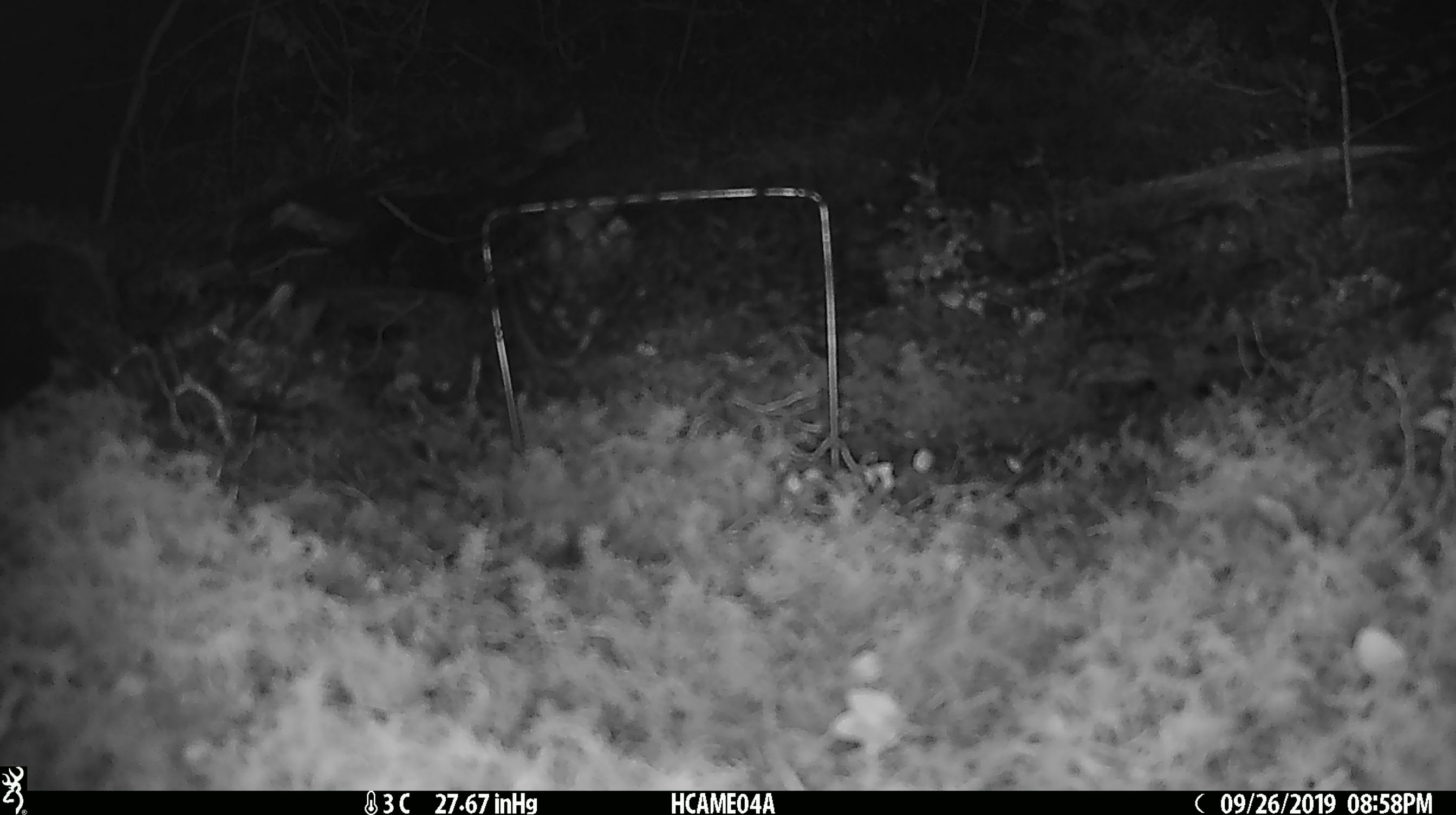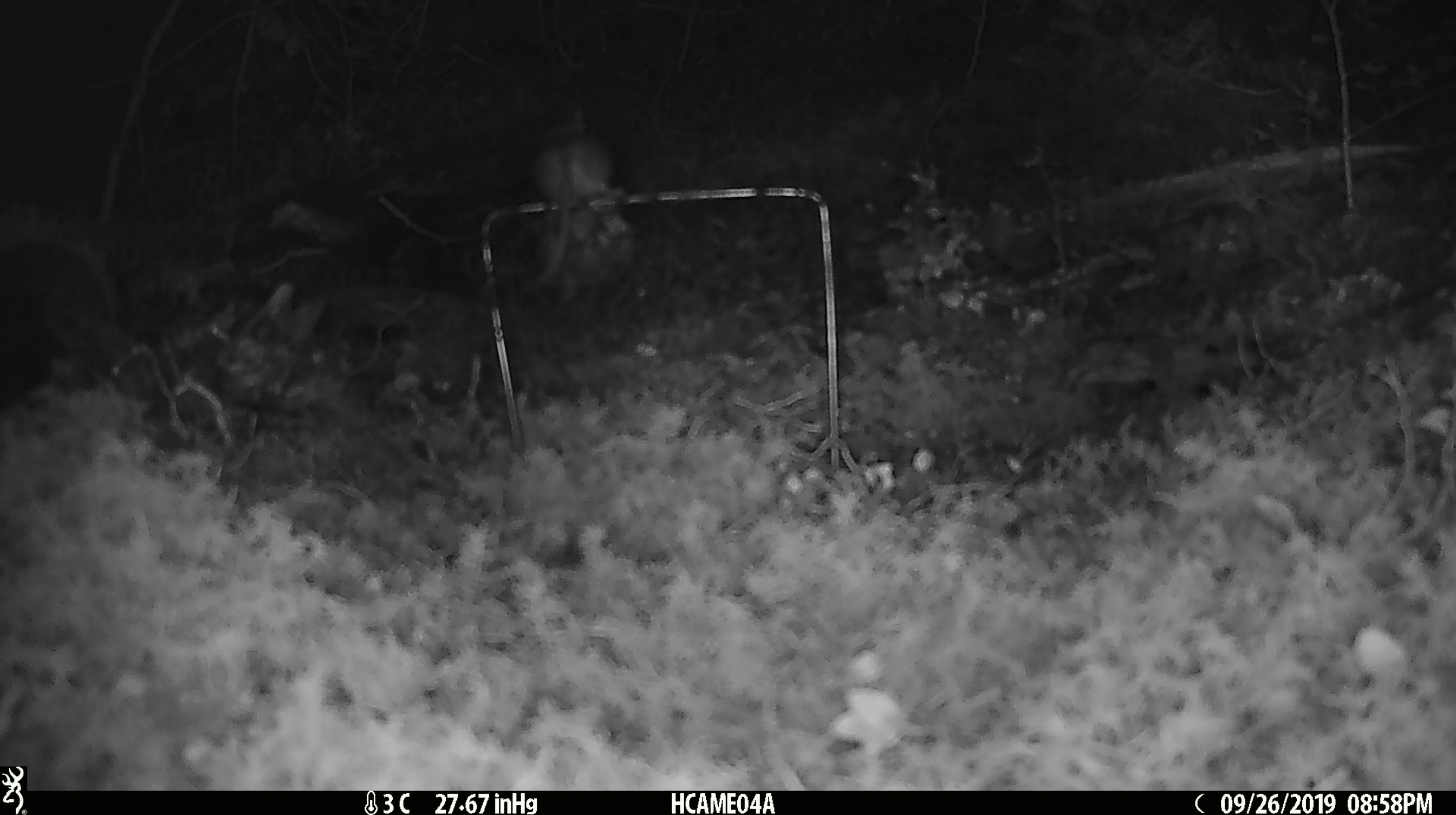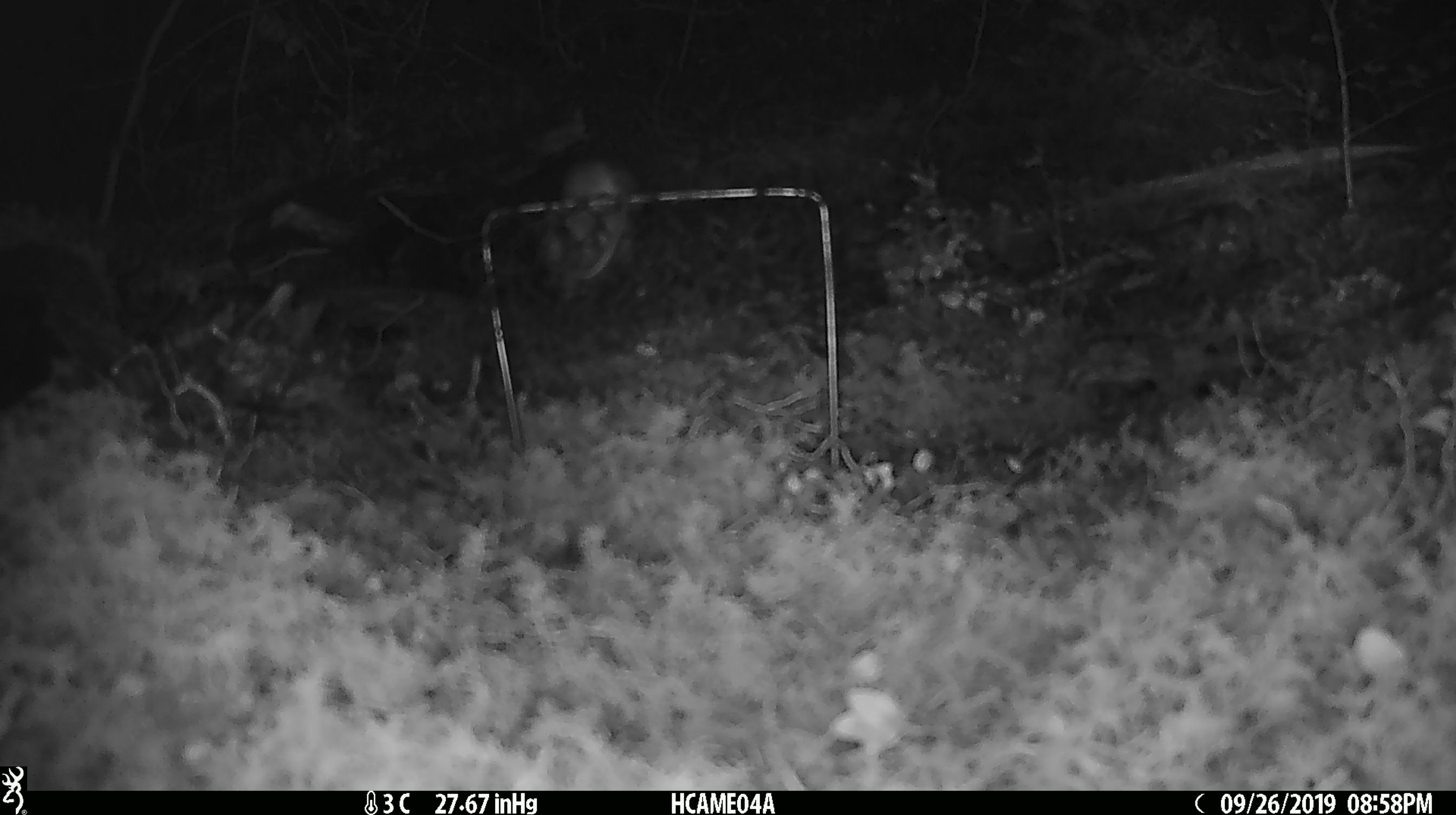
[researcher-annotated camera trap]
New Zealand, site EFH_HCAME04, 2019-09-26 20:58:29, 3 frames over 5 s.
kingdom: Animalia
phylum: Chordata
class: Mammalia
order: Rodentia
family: Muridae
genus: Mus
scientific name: Mus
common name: mouse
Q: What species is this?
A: Mouse (Mus).